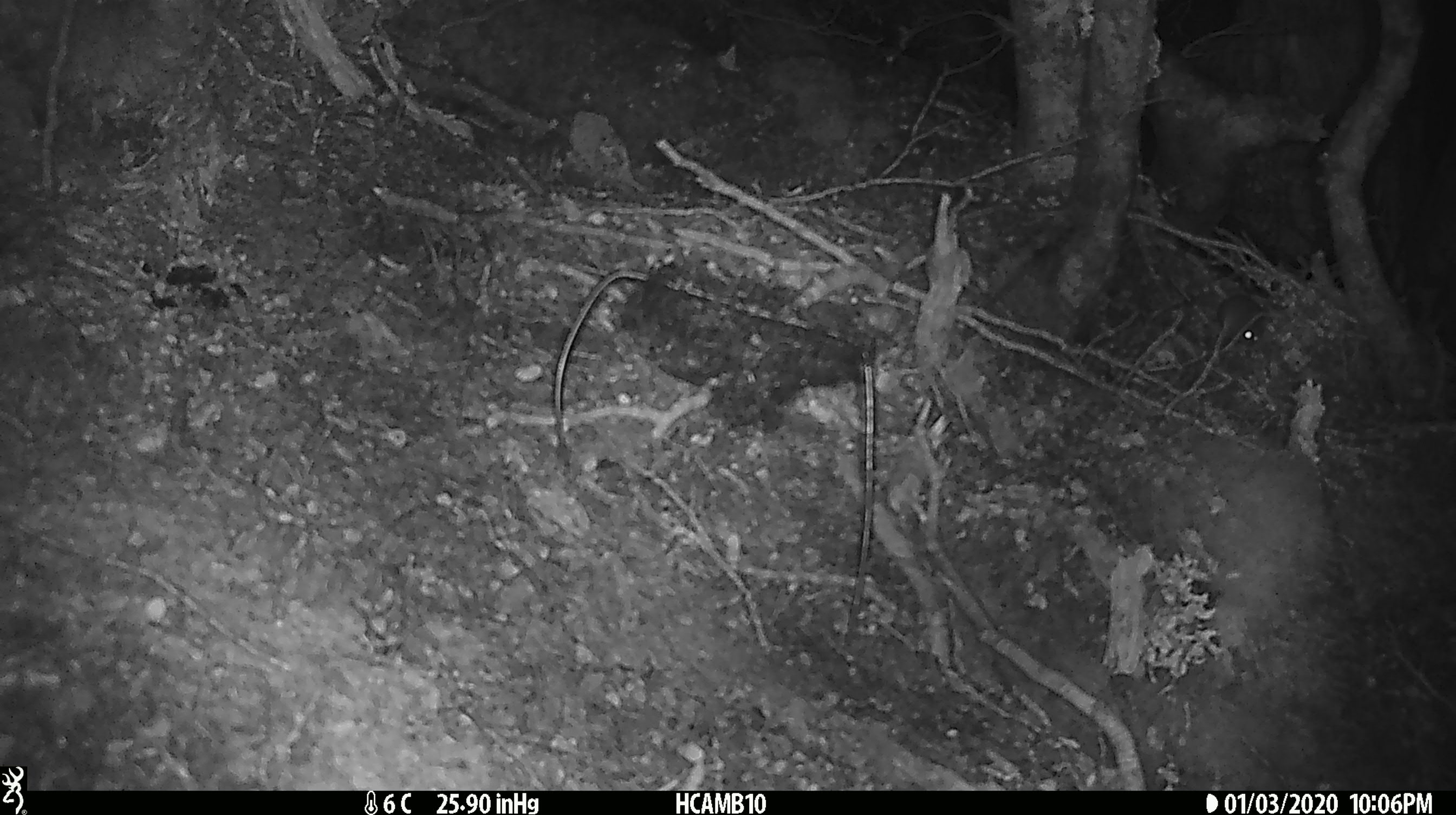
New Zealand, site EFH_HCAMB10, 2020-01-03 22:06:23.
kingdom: Animalia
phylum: Chordata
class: Mammalia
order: Rodentia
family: Muridae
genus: Mus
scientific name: Mus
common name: mouse